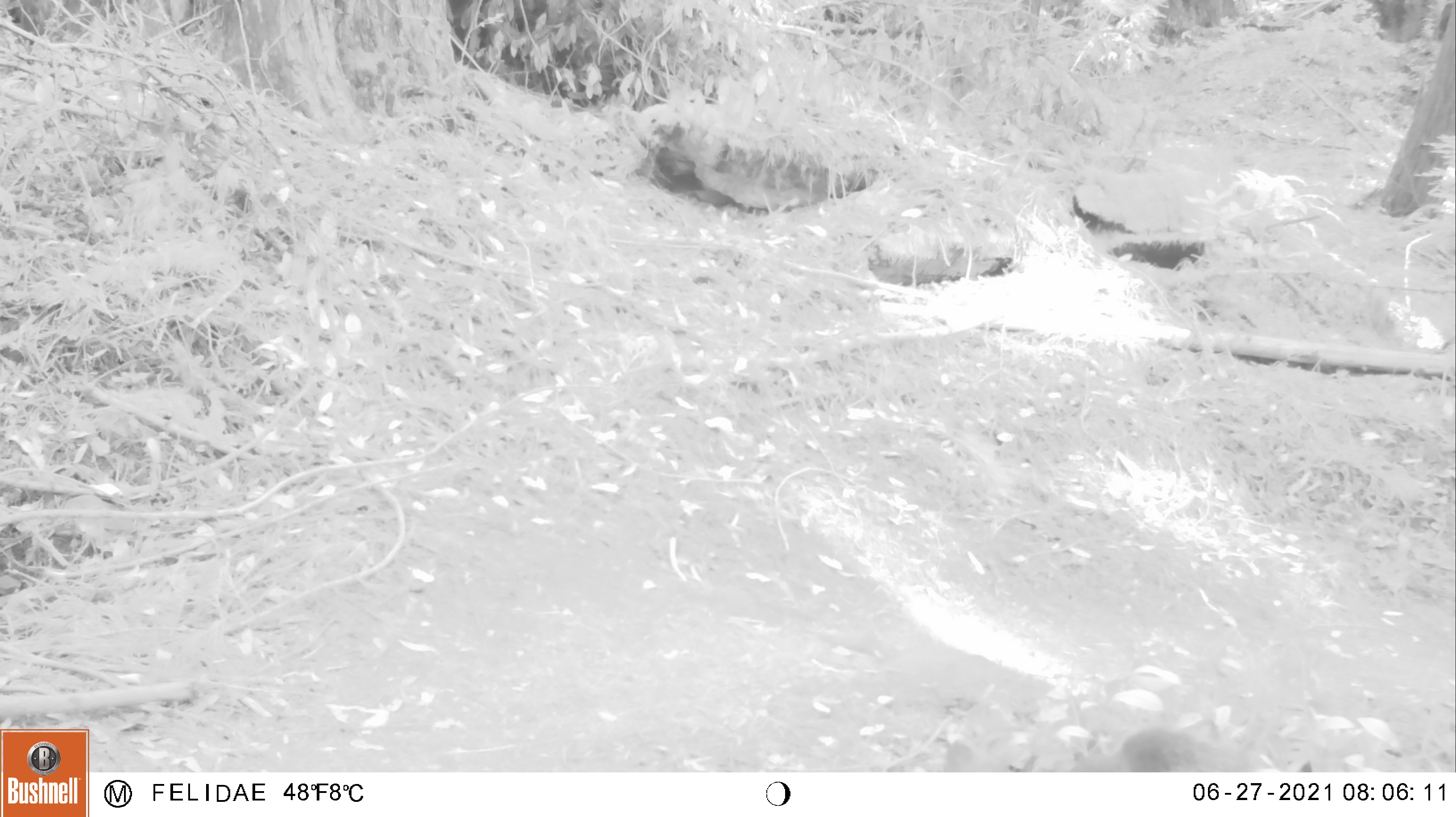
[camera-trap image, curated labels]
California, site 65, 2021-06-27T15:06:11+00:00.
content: unidentified animal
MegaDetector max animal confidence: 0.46